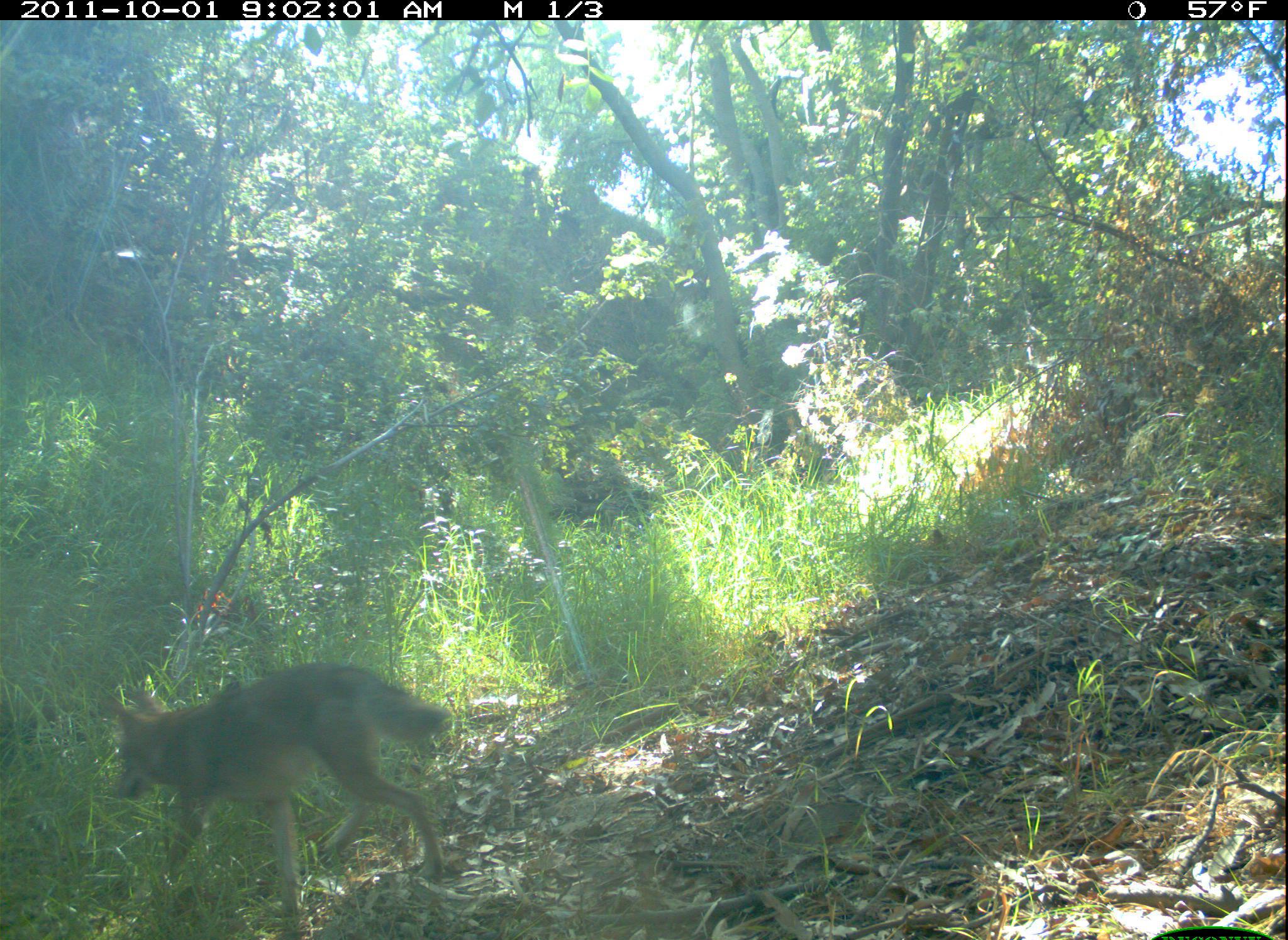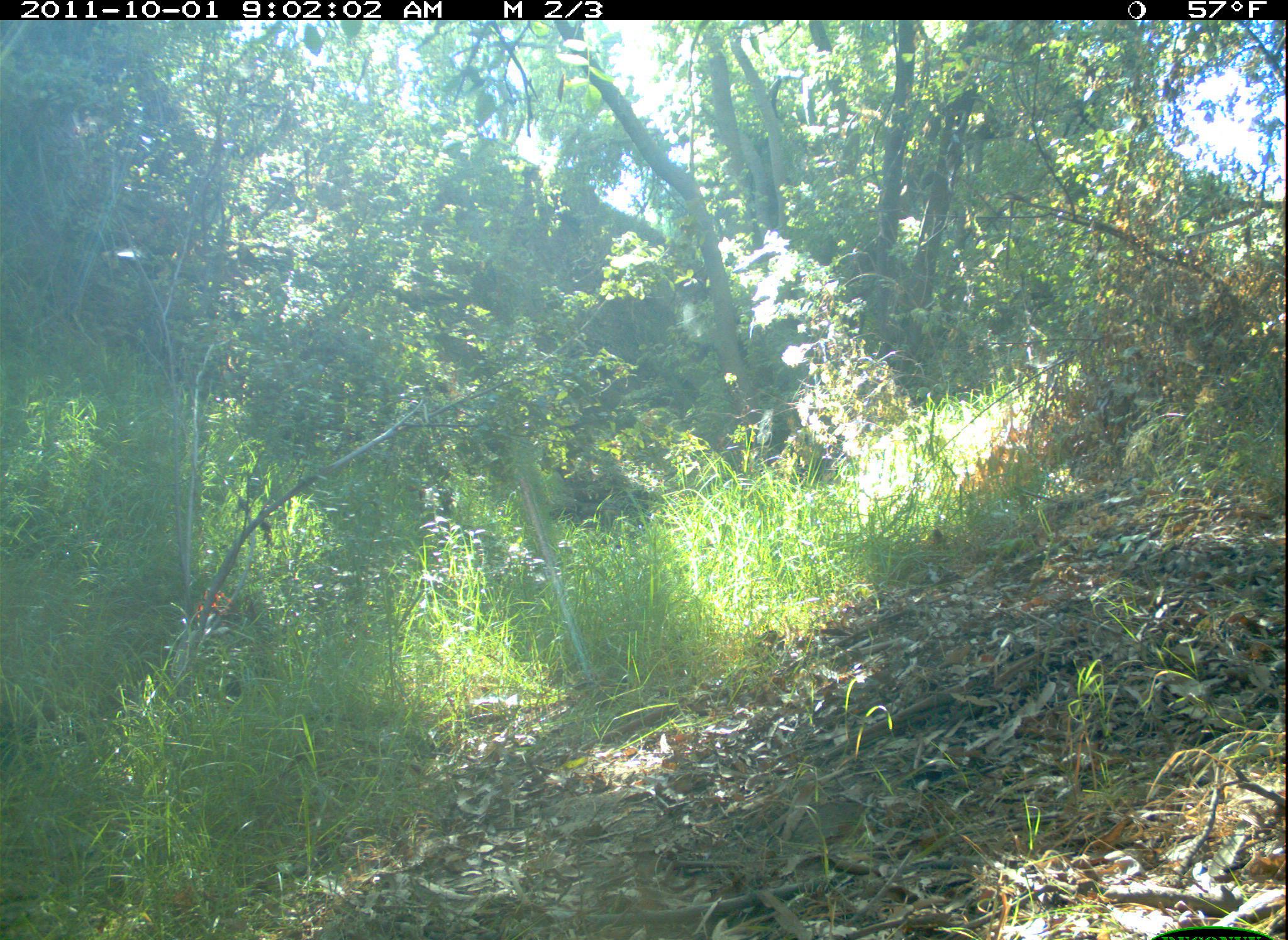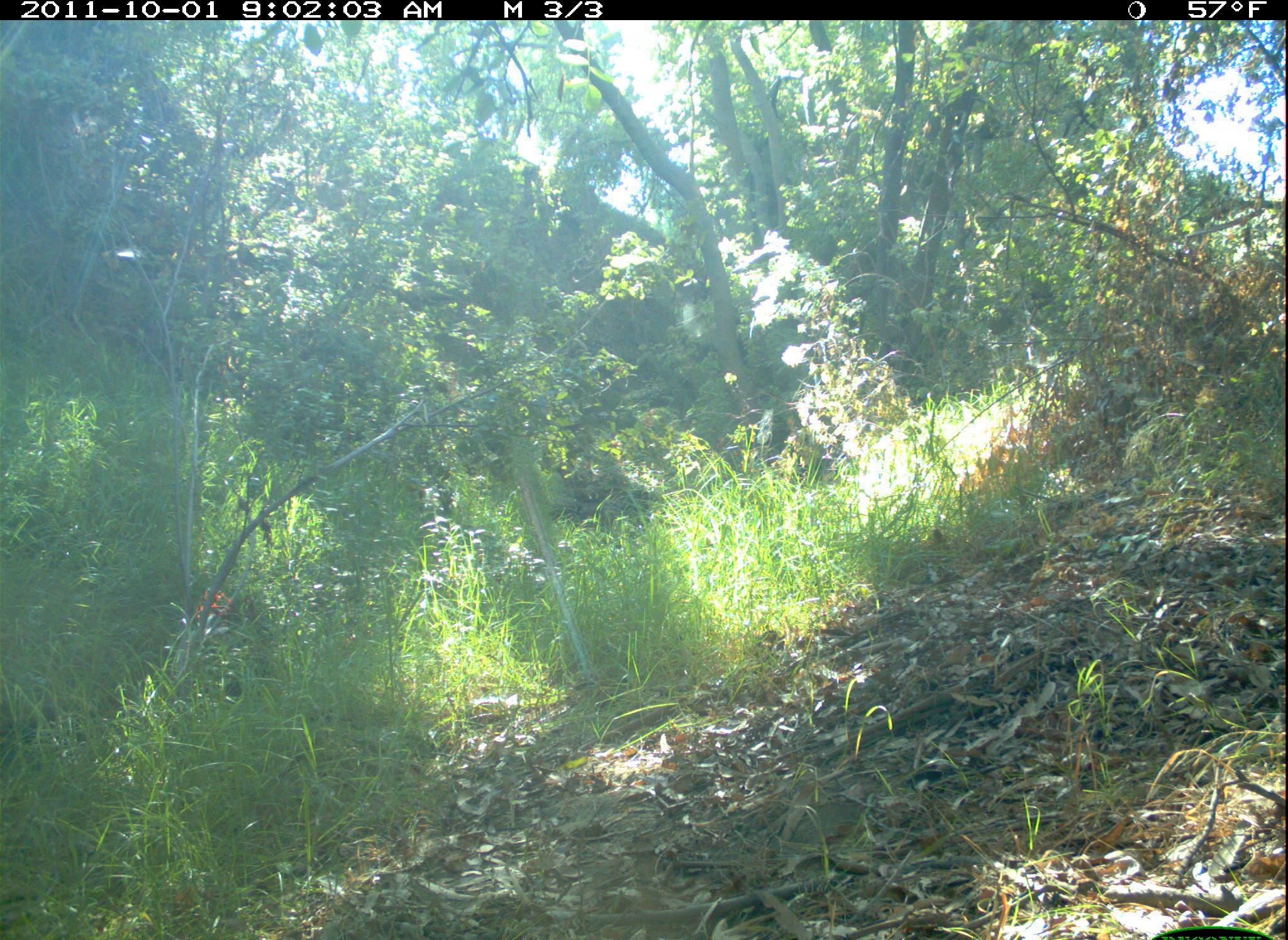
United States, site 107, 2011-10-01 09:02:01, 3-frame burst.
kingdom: Animalia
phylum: Chordata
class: Mammalia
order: Carnivora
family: Canidae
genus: Canis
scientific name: Canis latrans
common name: coyote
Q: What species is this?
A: Coyote (Canis latrans).